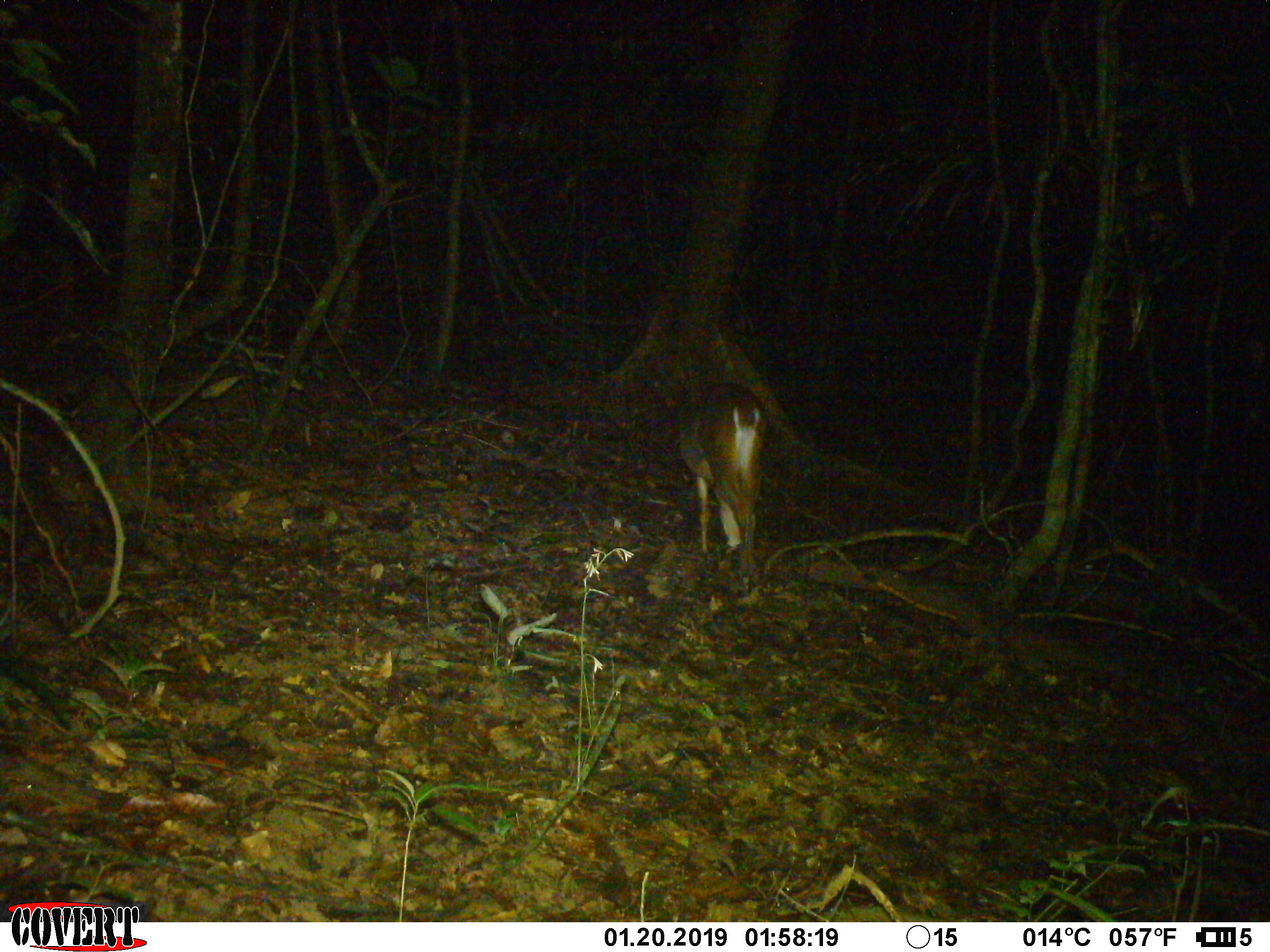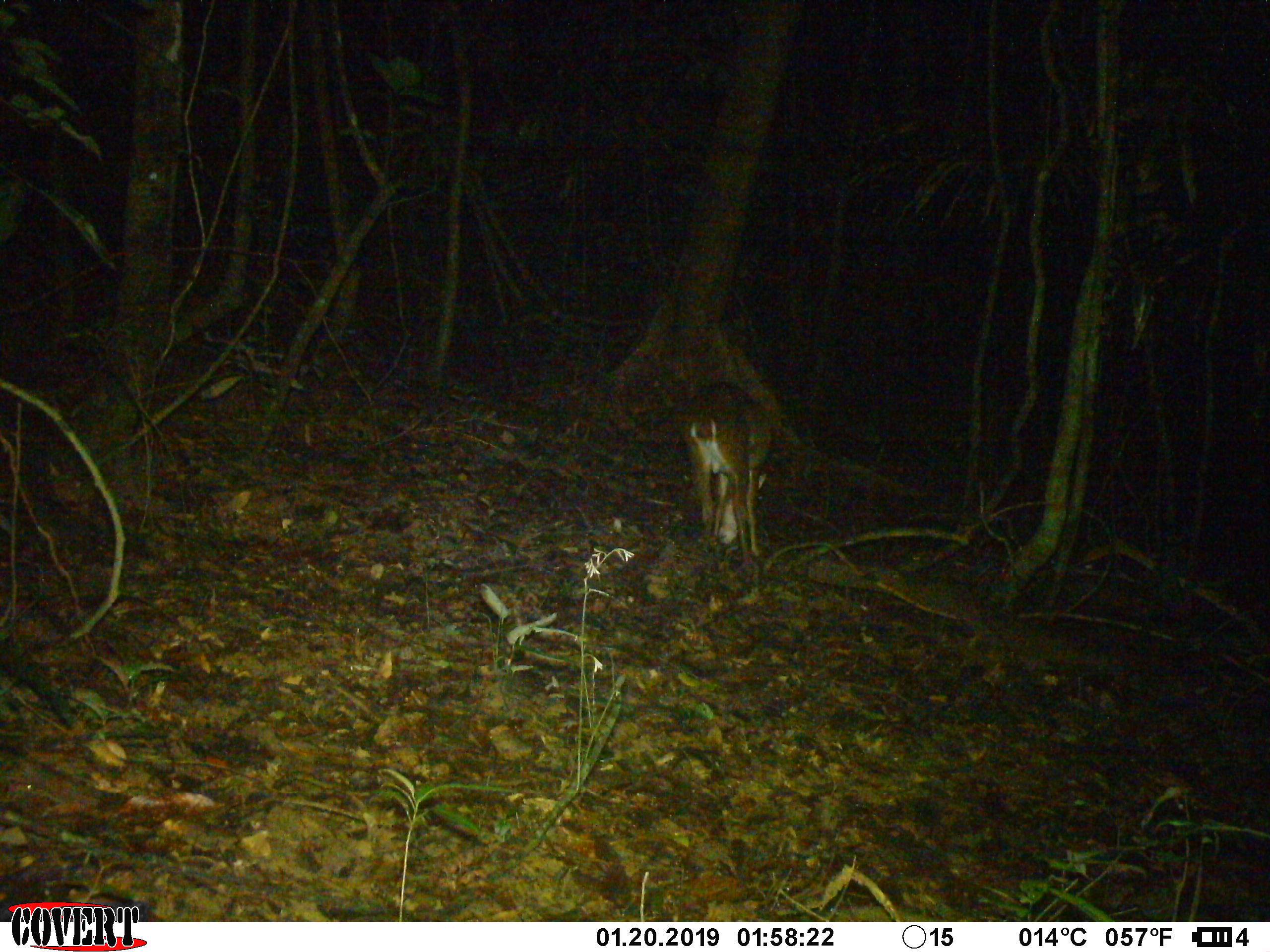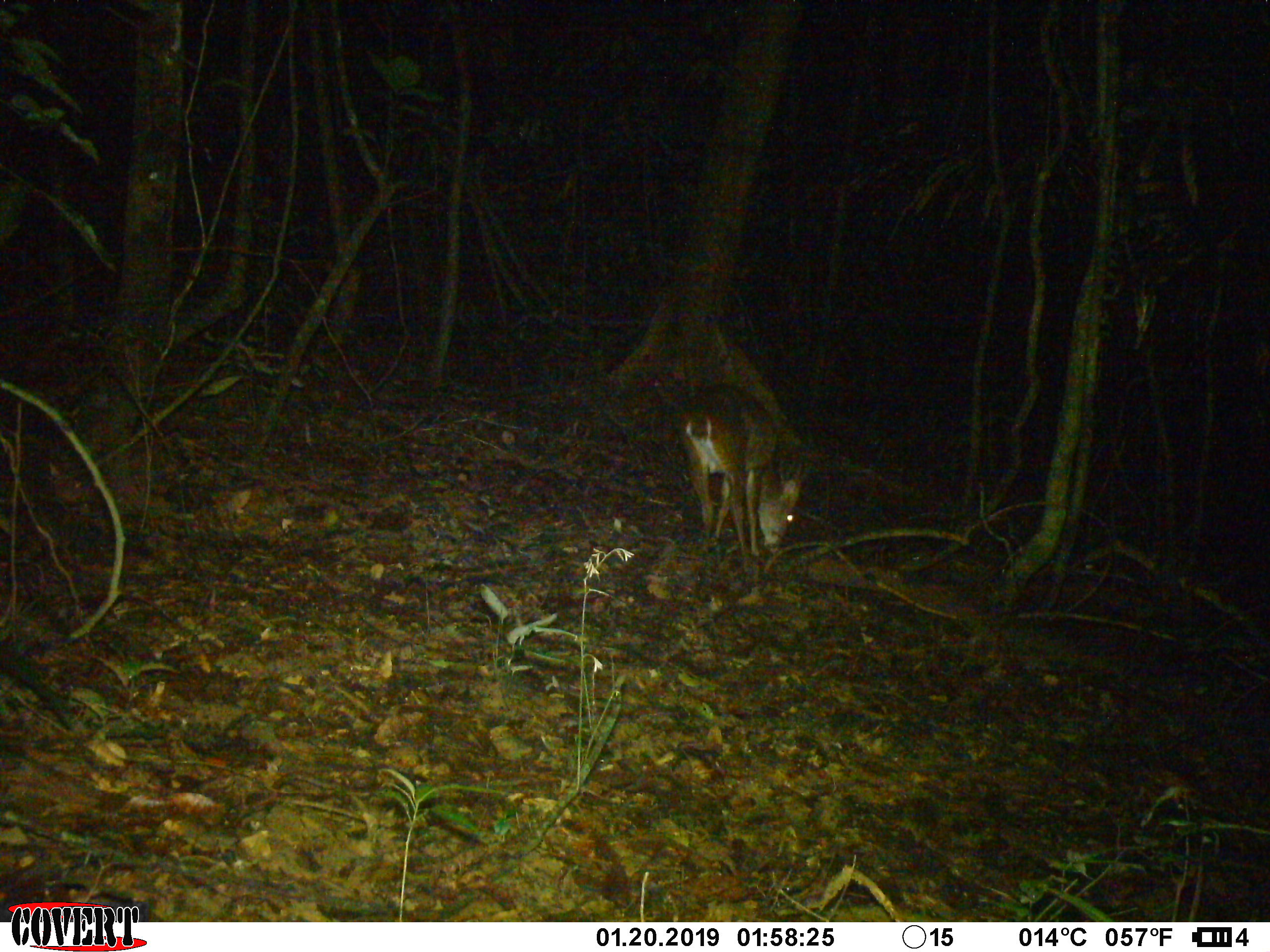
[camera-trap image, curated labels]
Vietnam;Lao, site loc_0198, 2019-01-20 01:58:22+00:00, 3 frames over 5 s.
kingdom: Animalia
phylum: Chordata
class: Mammalia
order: Artiodactyla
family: Cervidae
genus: Muntiacus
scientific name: Muntiacus vuquangensis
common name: large-antlered muntjac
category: large antlered muntjac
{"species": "large antlered muntjac (large-antlered muntjac) (Muntiacus vuquangensis)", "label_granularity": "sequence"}